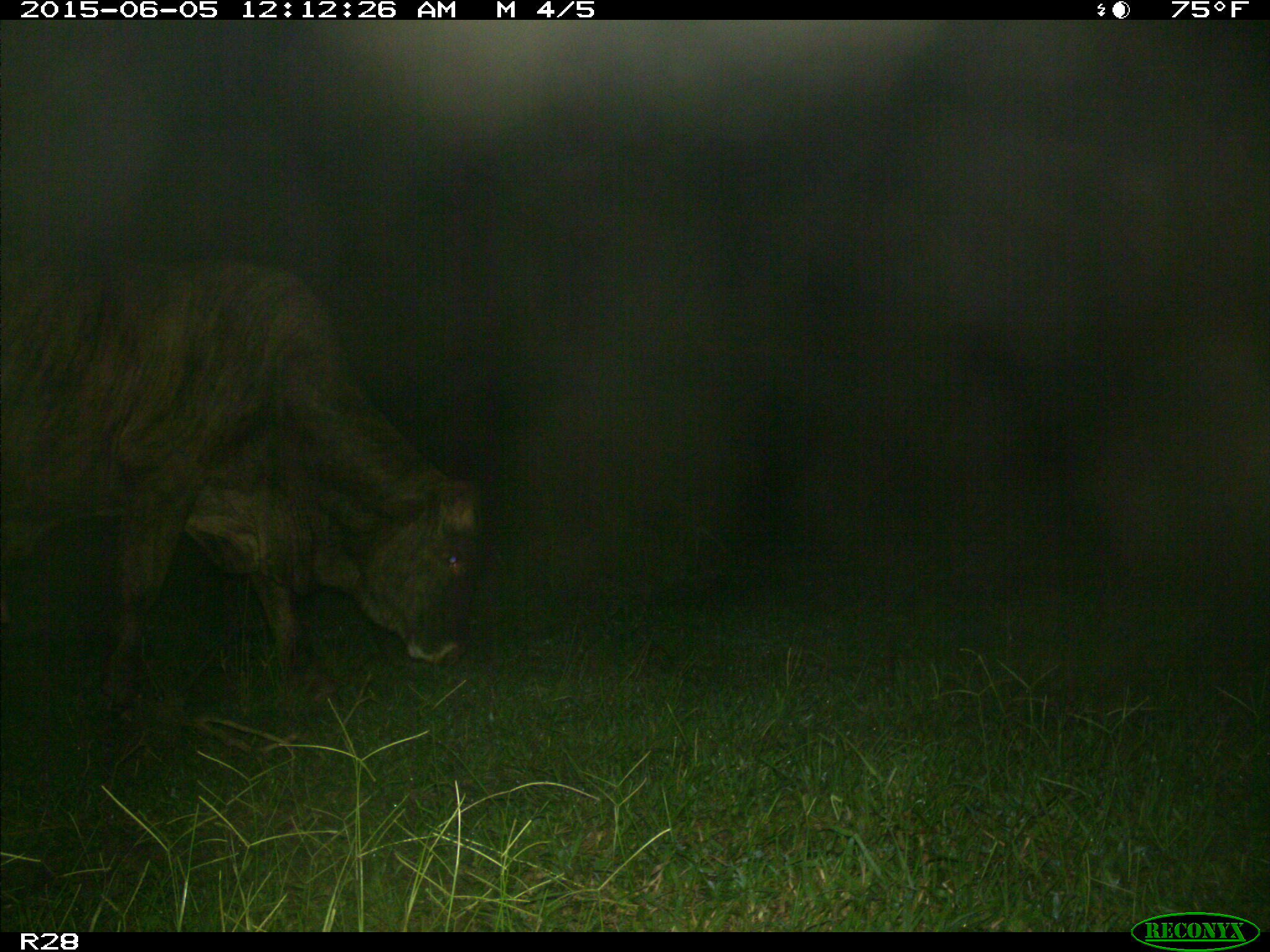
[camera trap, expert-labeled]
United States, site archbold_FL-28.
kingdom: Animalia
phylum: Chordata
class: Mammalia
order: Artiodactyla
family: Bovidae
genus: Bos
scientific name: Bos taurus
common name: domestic cow